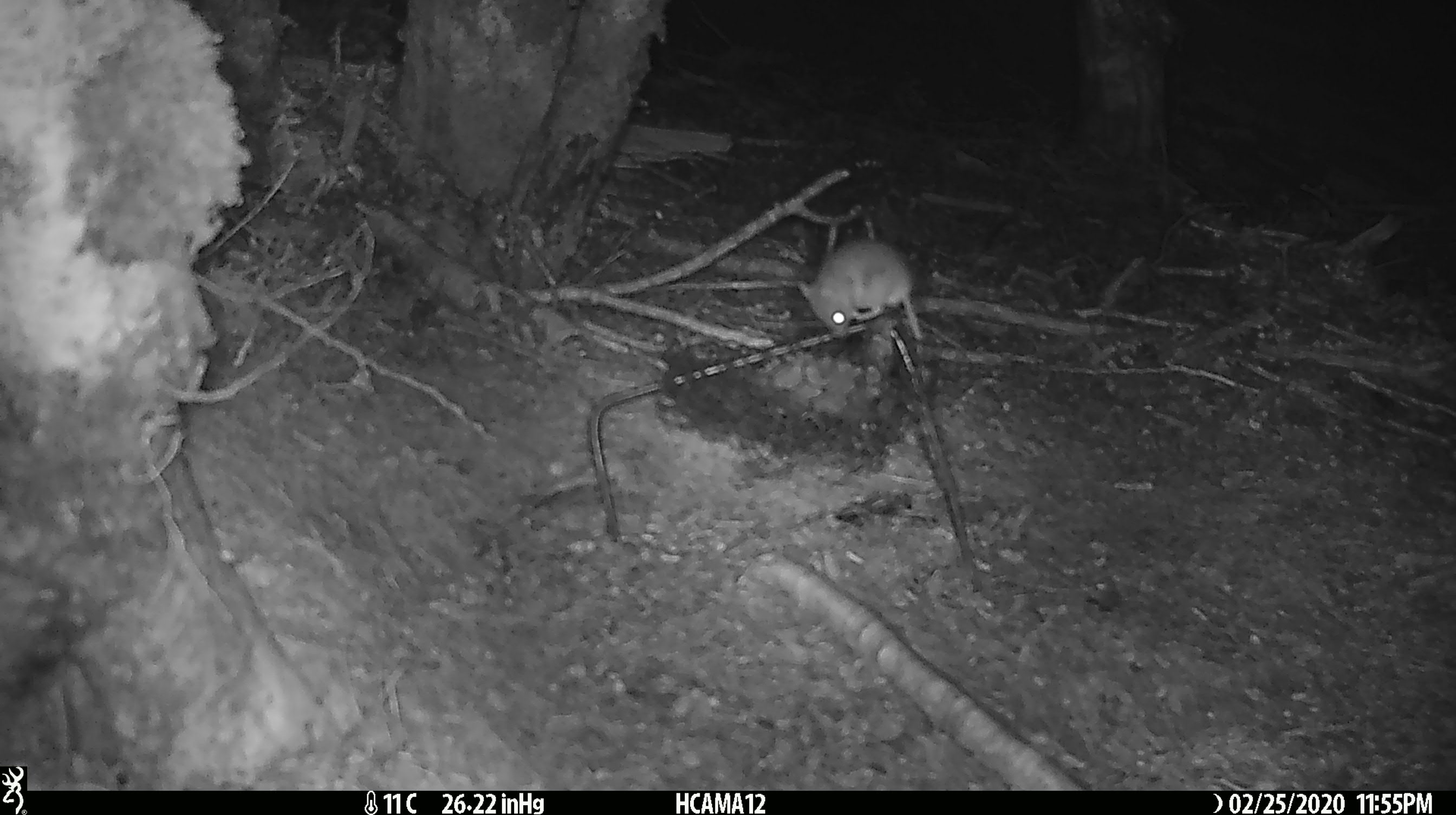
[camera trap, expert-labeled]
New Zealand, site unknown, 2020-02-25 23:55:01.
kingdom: Animalia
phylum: Chordata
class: Mammalia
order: Rodentia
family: Muridae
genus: Mus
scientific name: Mus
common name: mouse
Mouse (Mus).